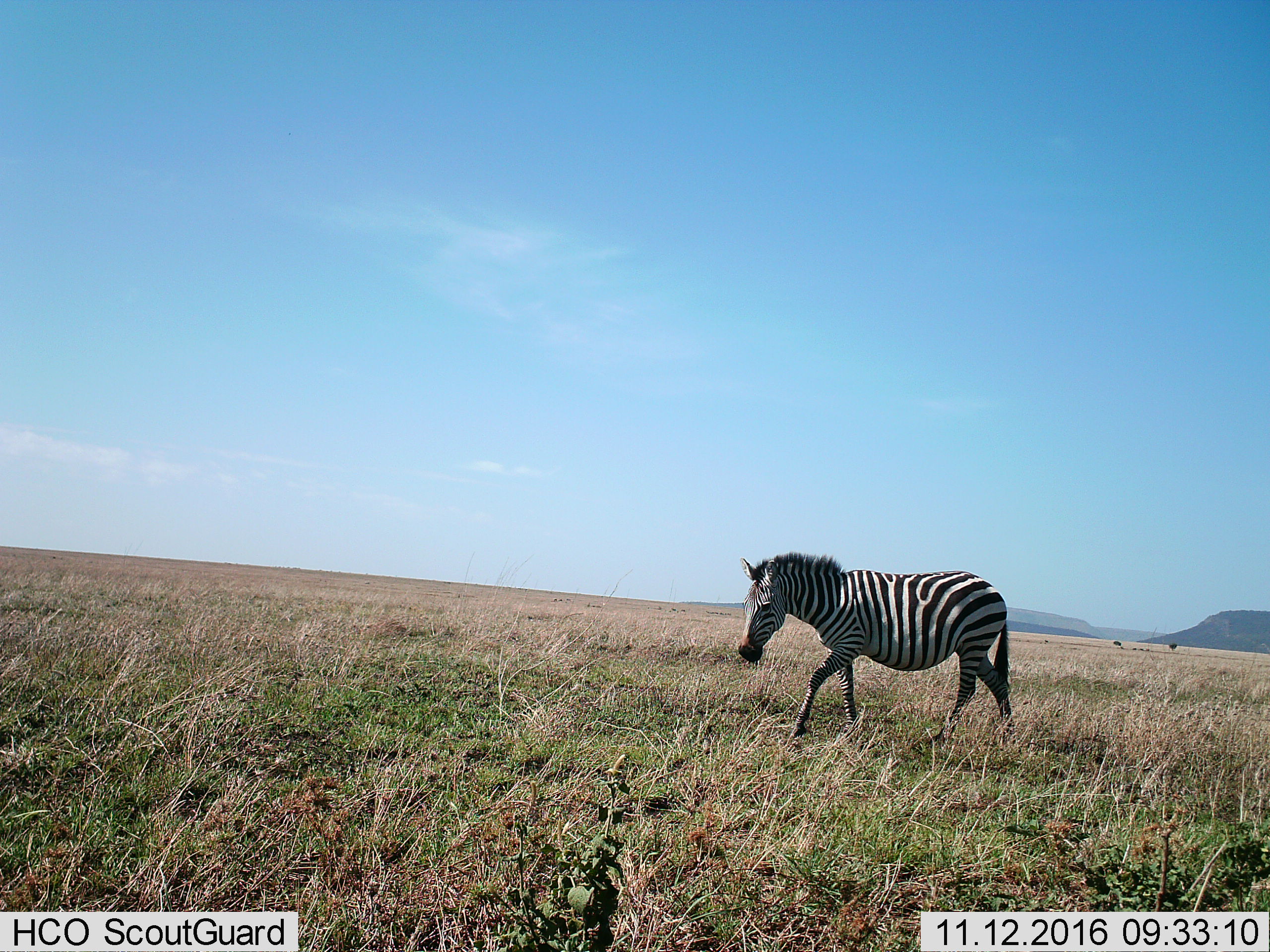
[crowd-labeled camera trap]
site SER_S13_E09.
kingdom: Animalia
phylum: Chordata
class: Mammalia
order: Perissodactyla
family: Equidae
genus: Equus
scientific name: Equus quagga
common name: plains zebra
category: zebraplains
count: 1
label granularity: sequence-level